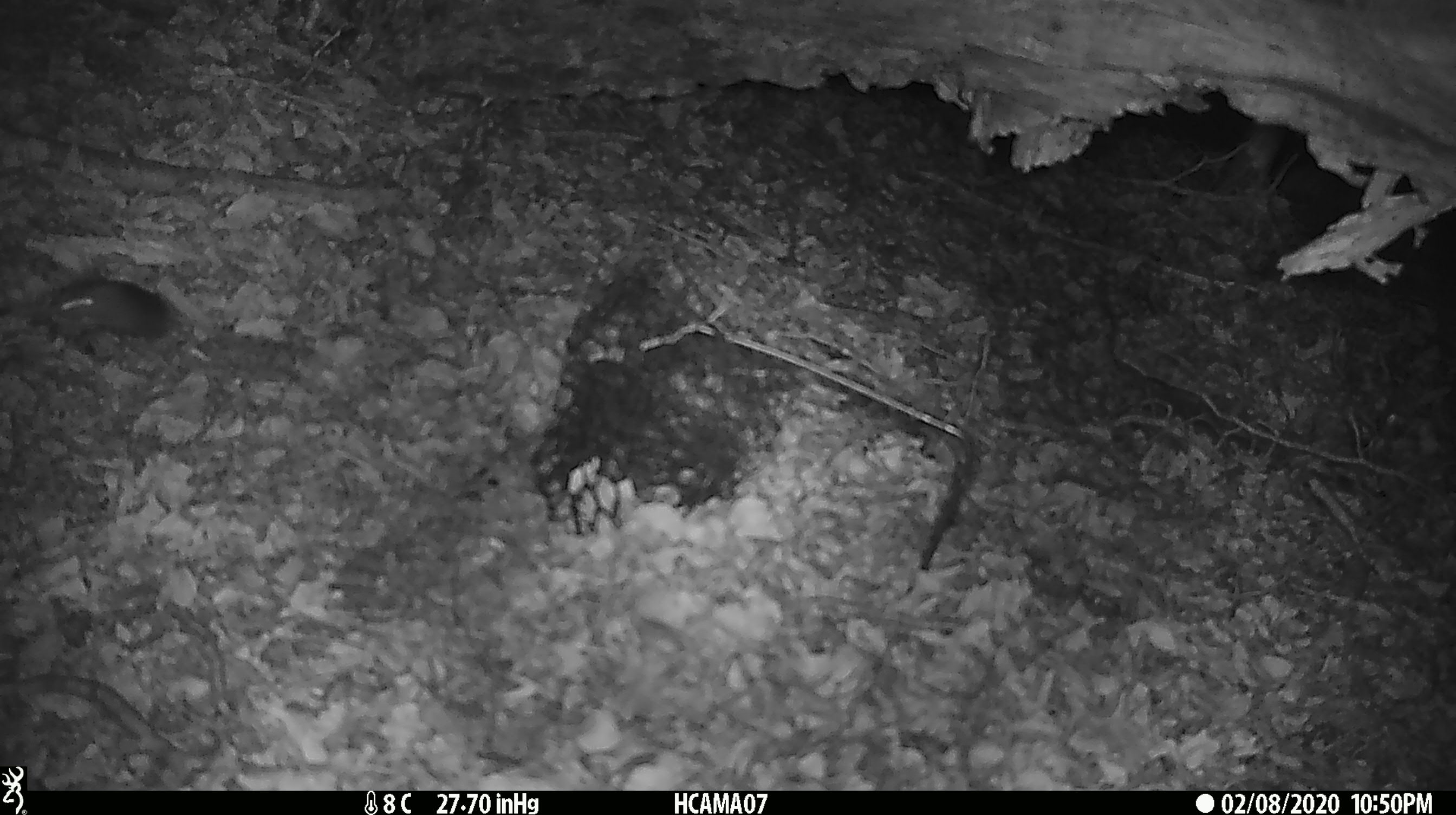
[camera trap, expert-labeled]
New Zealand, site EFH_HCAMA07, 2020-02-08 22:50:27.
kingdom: Animalia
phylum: Chordata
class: Mammalia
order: Rodentia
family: Muridae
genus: Mus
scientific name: Mus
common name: mouse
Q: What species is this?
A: Mouse (Mus).